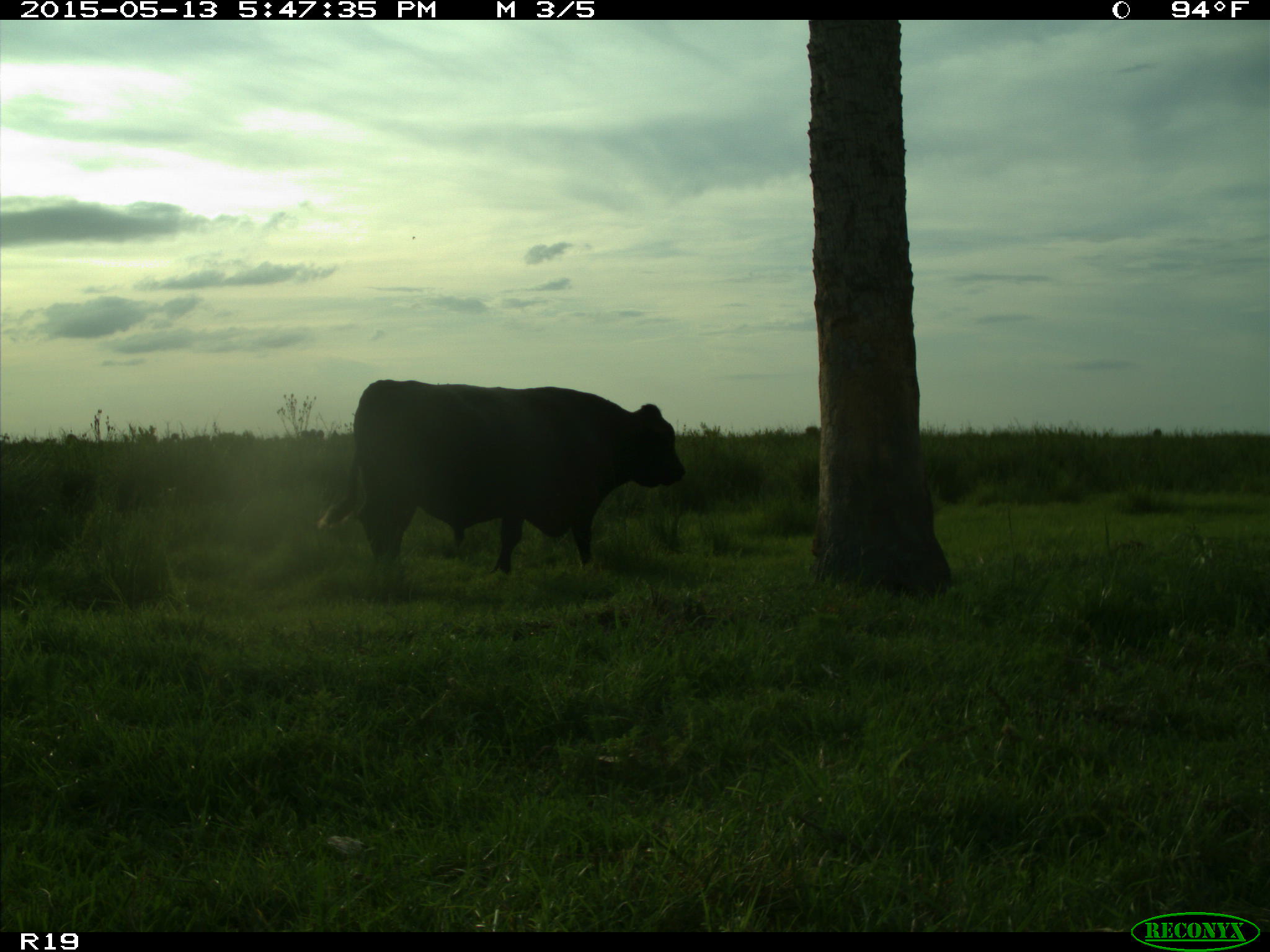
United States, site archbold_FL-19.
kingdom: Animalia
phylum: Chordata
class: Mammalia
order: Artiodactyla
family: Bovidae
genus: Bos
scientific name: Bos taurus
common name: domestic cow